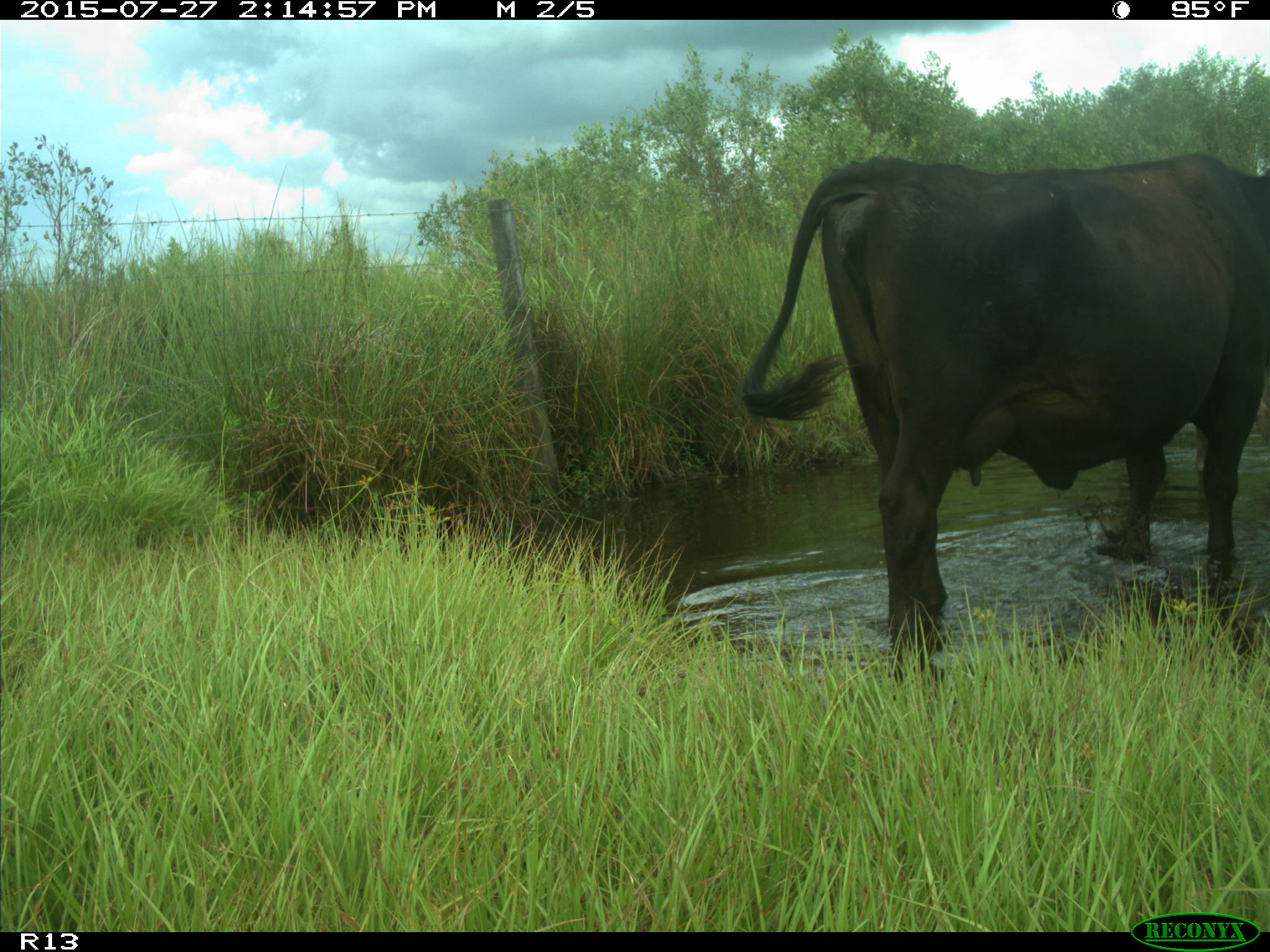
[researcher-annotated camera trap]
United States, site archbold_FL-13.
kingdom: Animalia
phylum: Chordata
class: Mammalia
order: Artiodactyla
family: Bovidae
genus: Bos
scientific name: Bos taurus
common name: domestic cow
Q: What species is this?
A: Bos taurus (domestic cow).